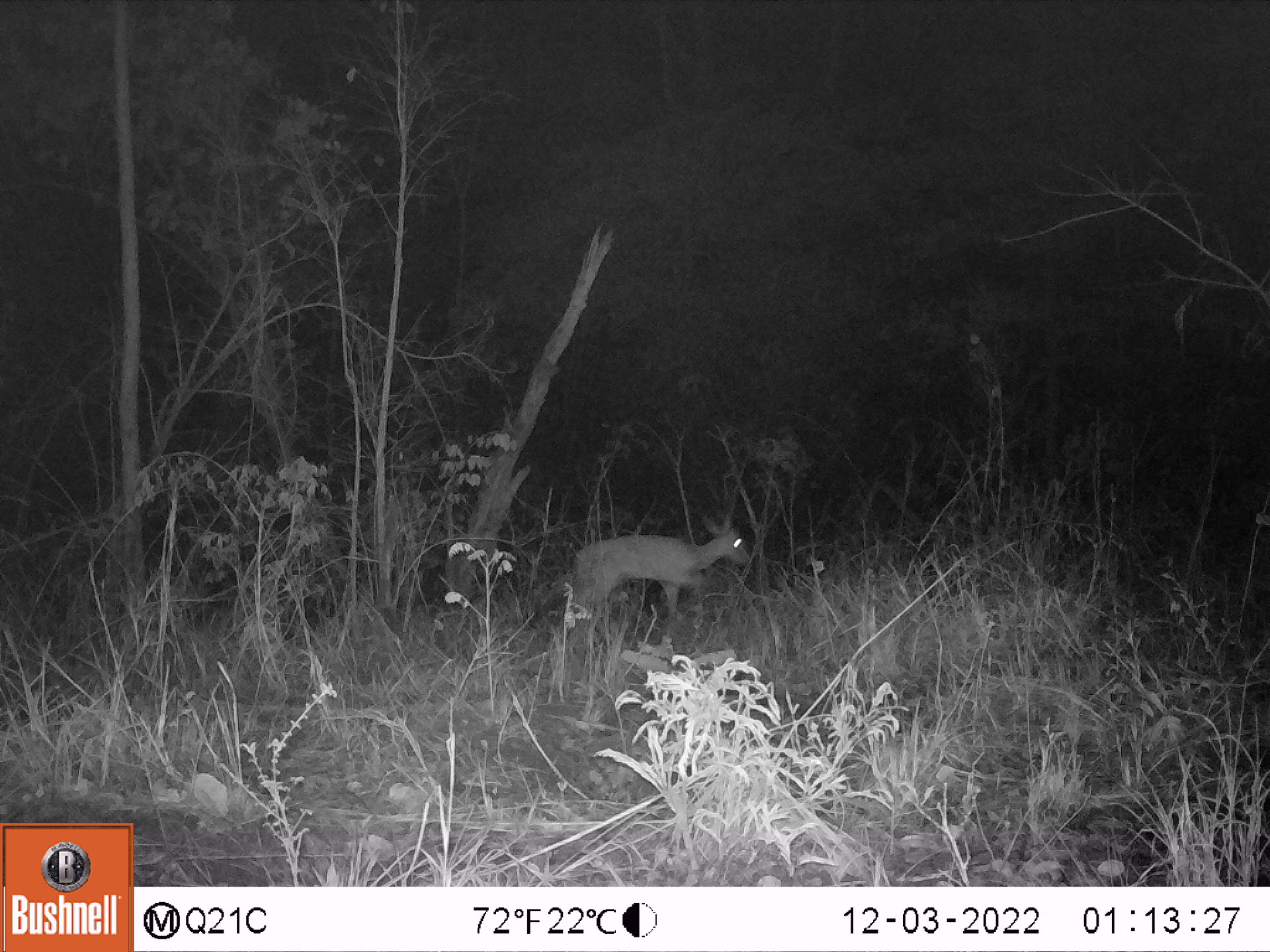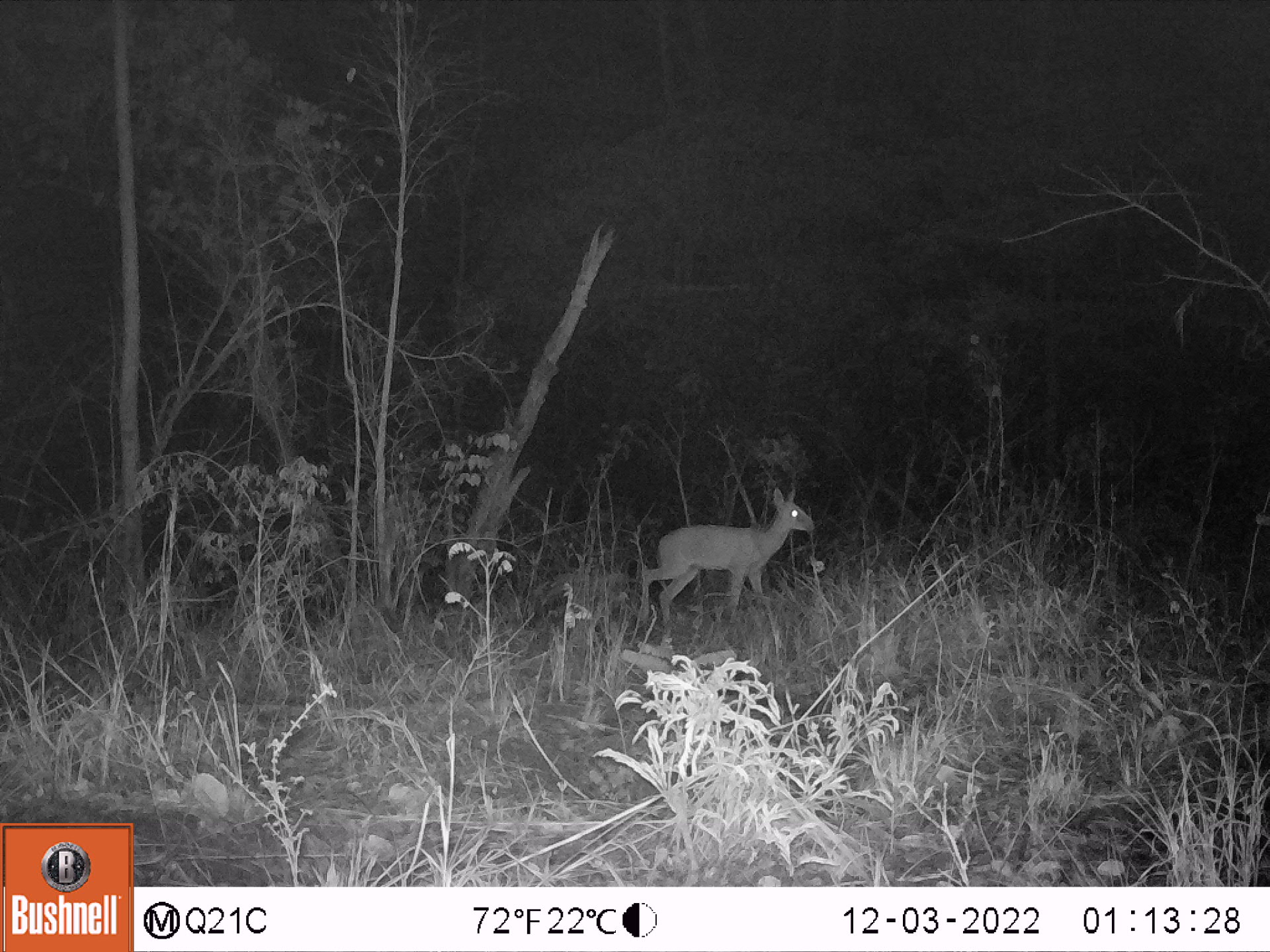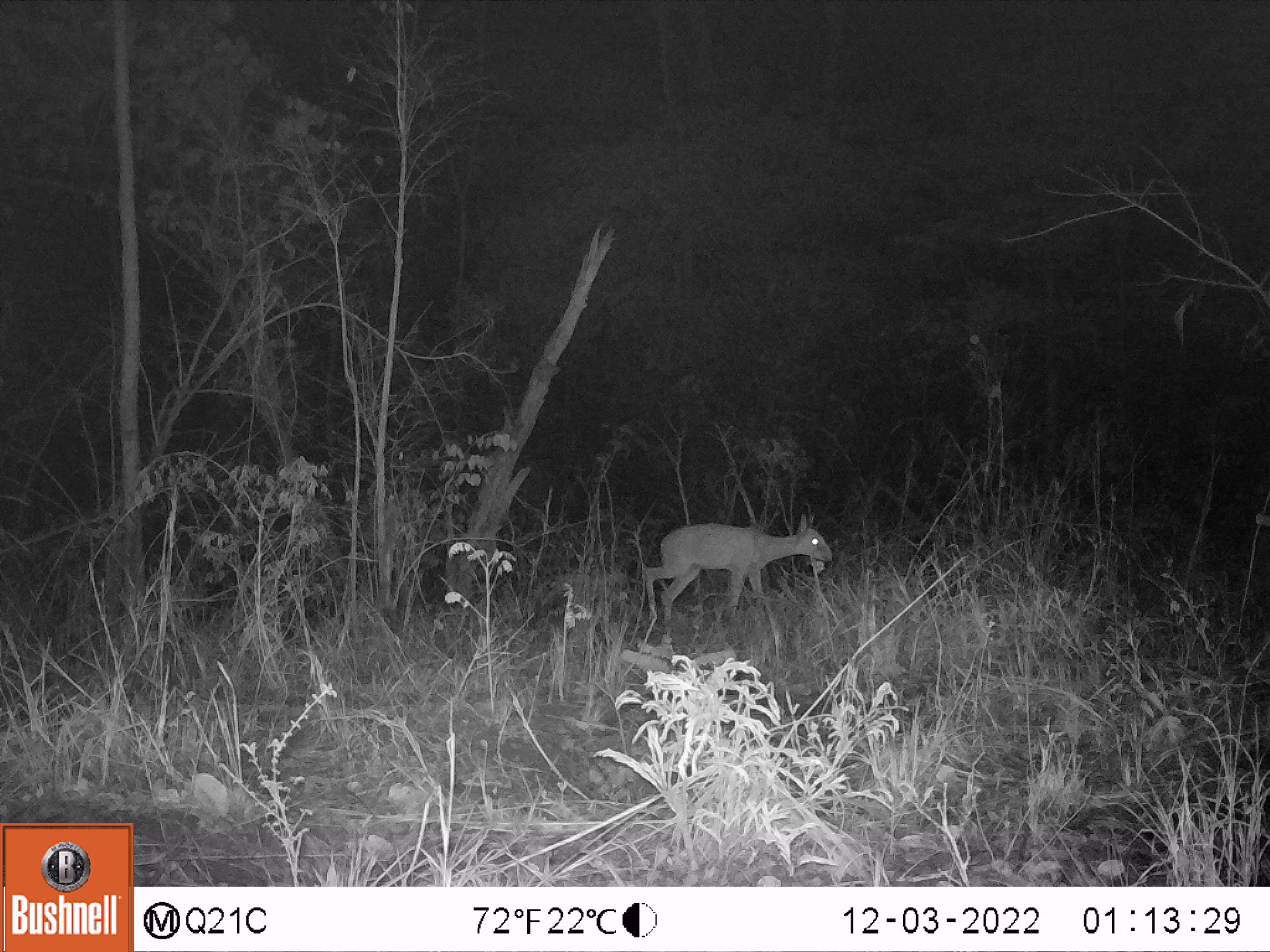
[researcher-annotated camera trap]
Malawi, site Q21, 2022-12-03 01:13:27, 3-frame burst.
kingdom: Animalia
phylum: Chordata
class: Mammalia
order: Artiodactyla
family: Bovidae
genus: Sylvicapra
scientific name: Sylvicapra grimmia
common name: common duiker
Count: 1.